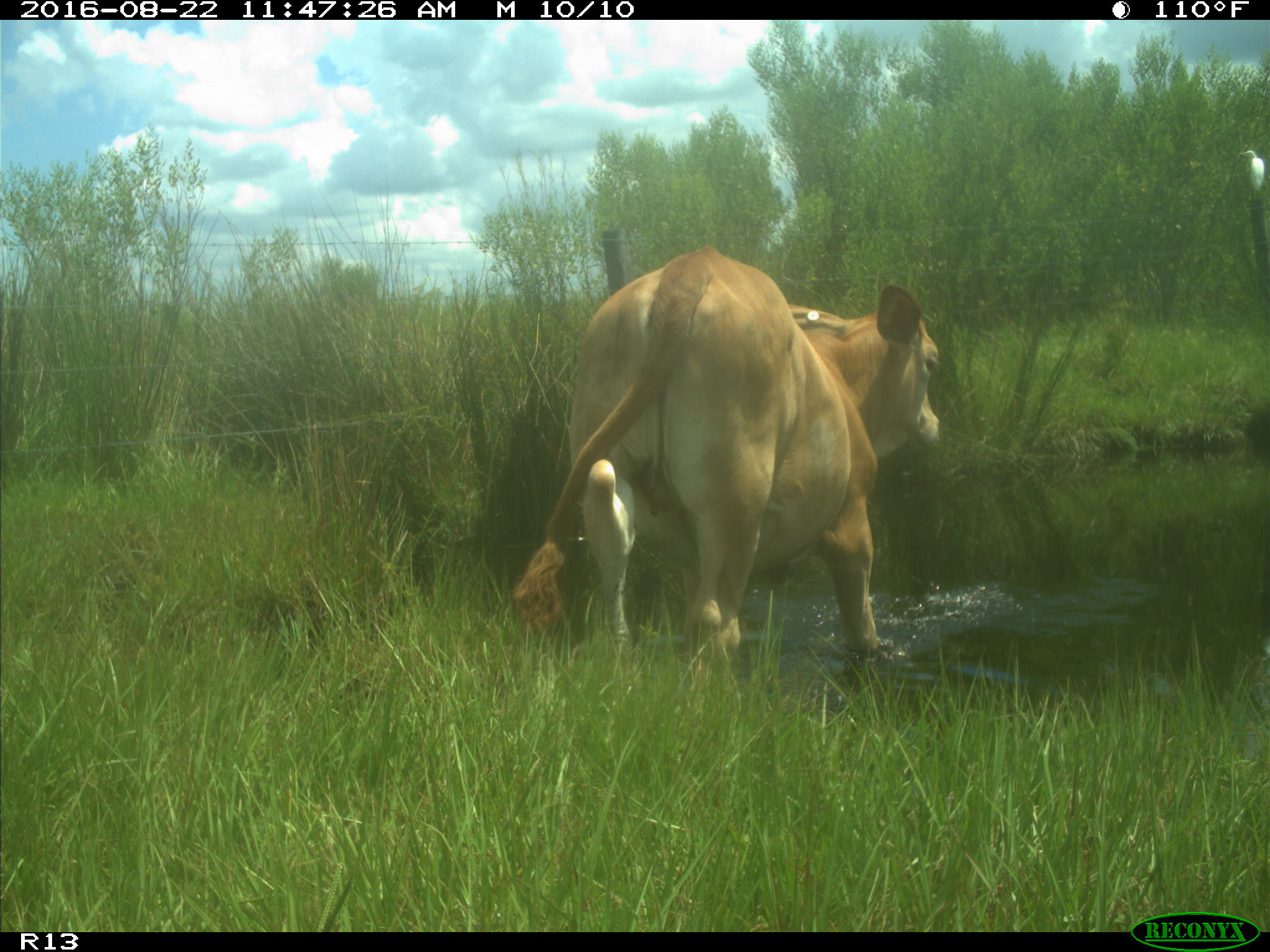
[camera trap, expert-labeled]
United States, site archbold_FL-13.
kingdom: Animalia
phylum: Chordata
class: Mammalia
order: Artiodactyla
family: Bovidae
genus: Bos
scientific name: Bos taurus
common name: domestic cow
Bos taurus (domestic cow).